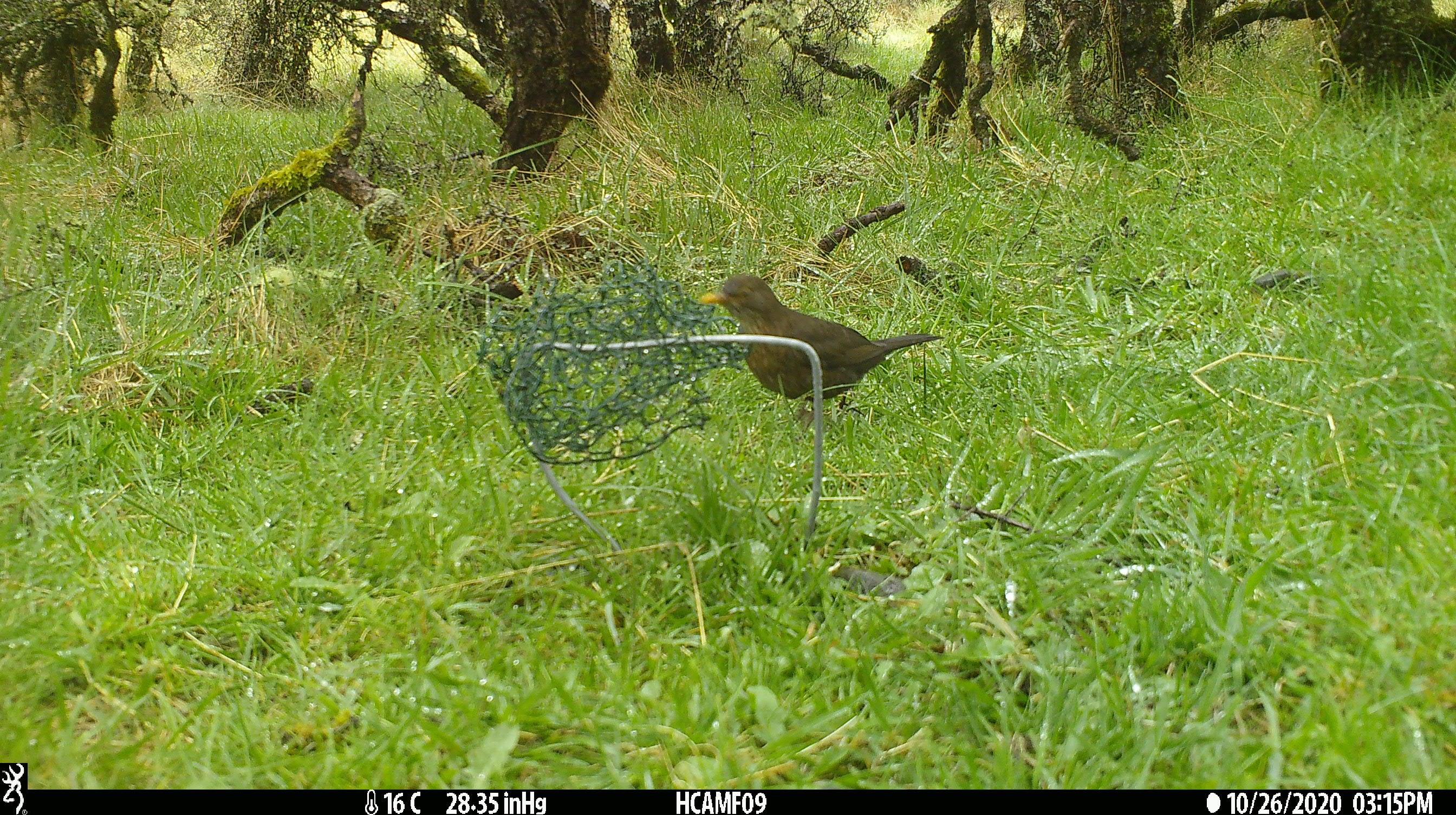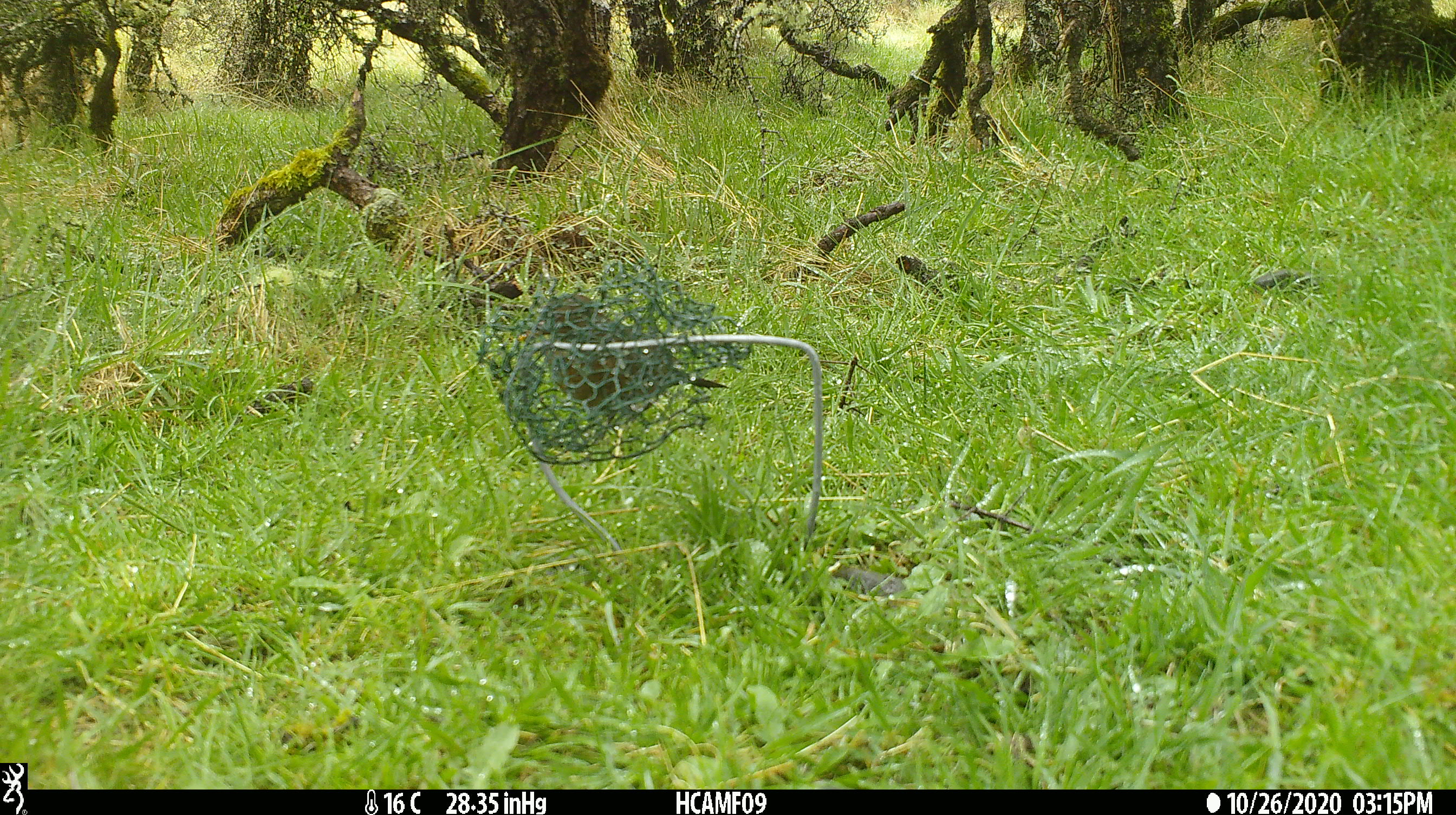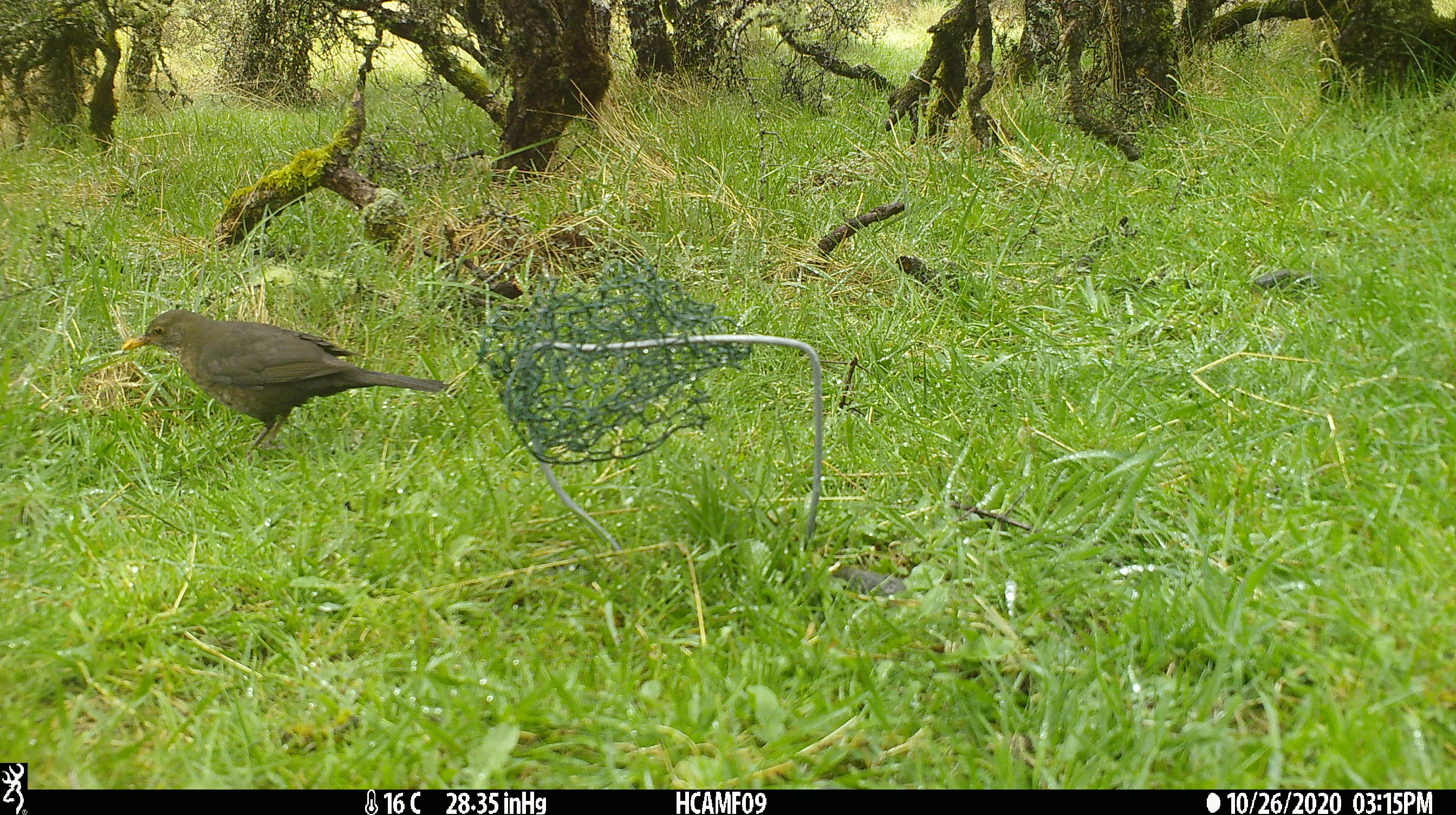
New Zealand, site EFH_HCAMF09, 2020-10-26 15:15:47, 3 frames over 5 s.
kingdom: Animalia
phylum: Chordata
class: Aves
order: Passeriformes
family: Turdidae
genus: Turdus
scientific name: Turdus merula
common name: eurasian blackbird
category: blackbird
Blackbird (eurasian blackbird) (Turdus merula).